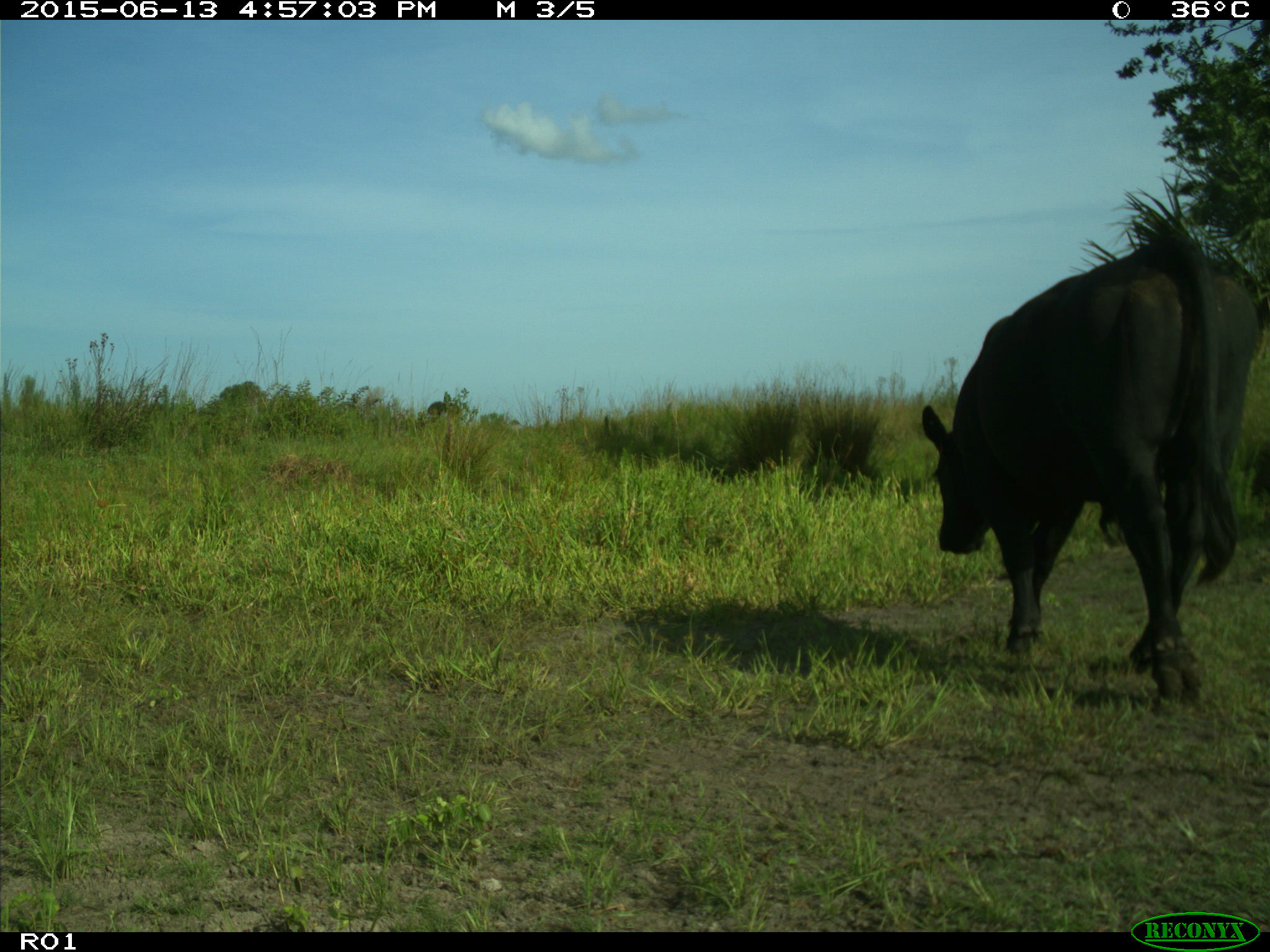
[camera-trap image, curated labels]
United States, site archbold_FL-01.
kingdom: Animalia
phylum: Chordata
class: Mammalia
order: Artiodactyla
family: Bovidae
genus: Bos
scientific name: Bos taurus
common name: domestic cow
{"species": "Bos taurus (domestic cow)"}